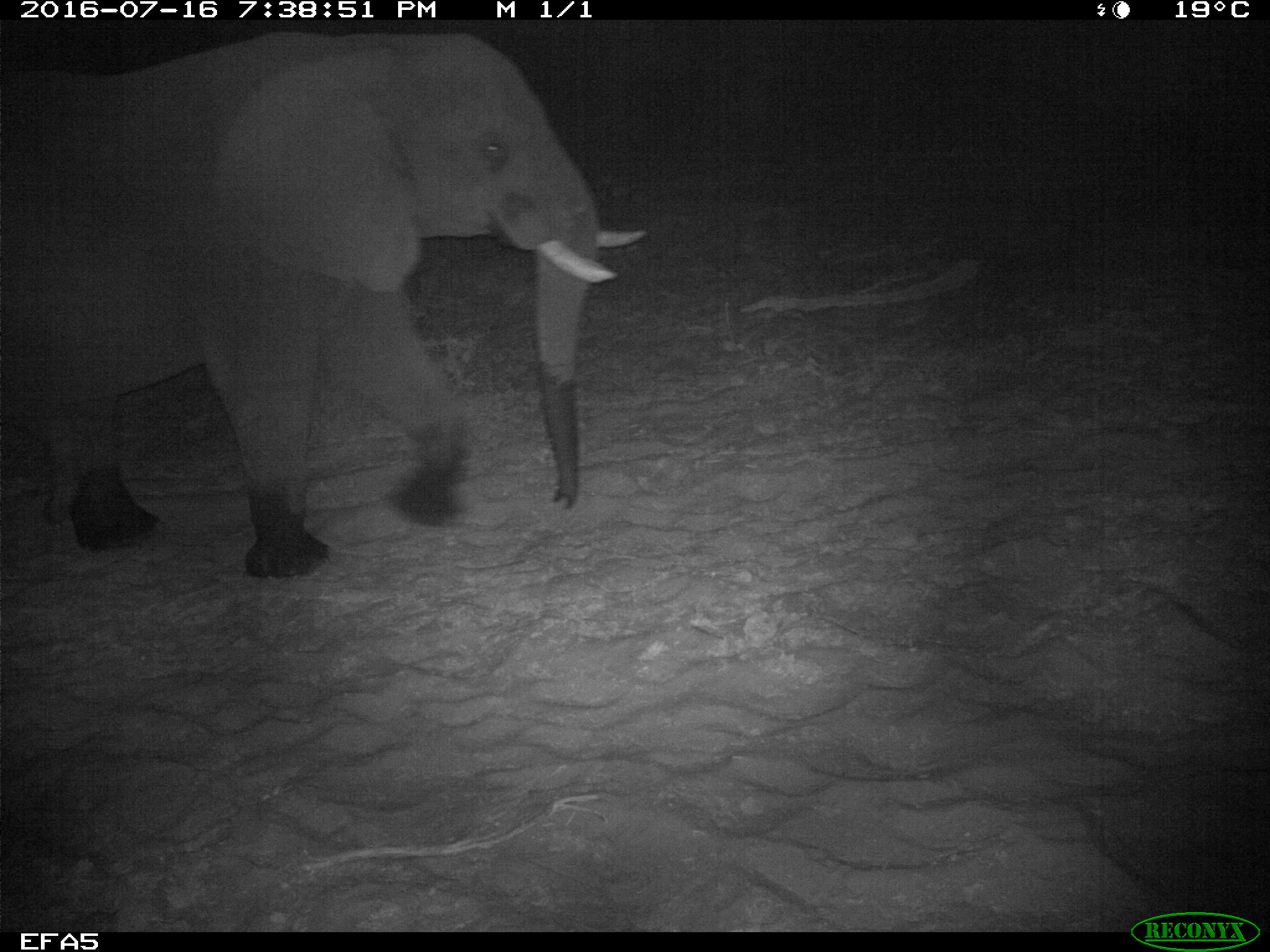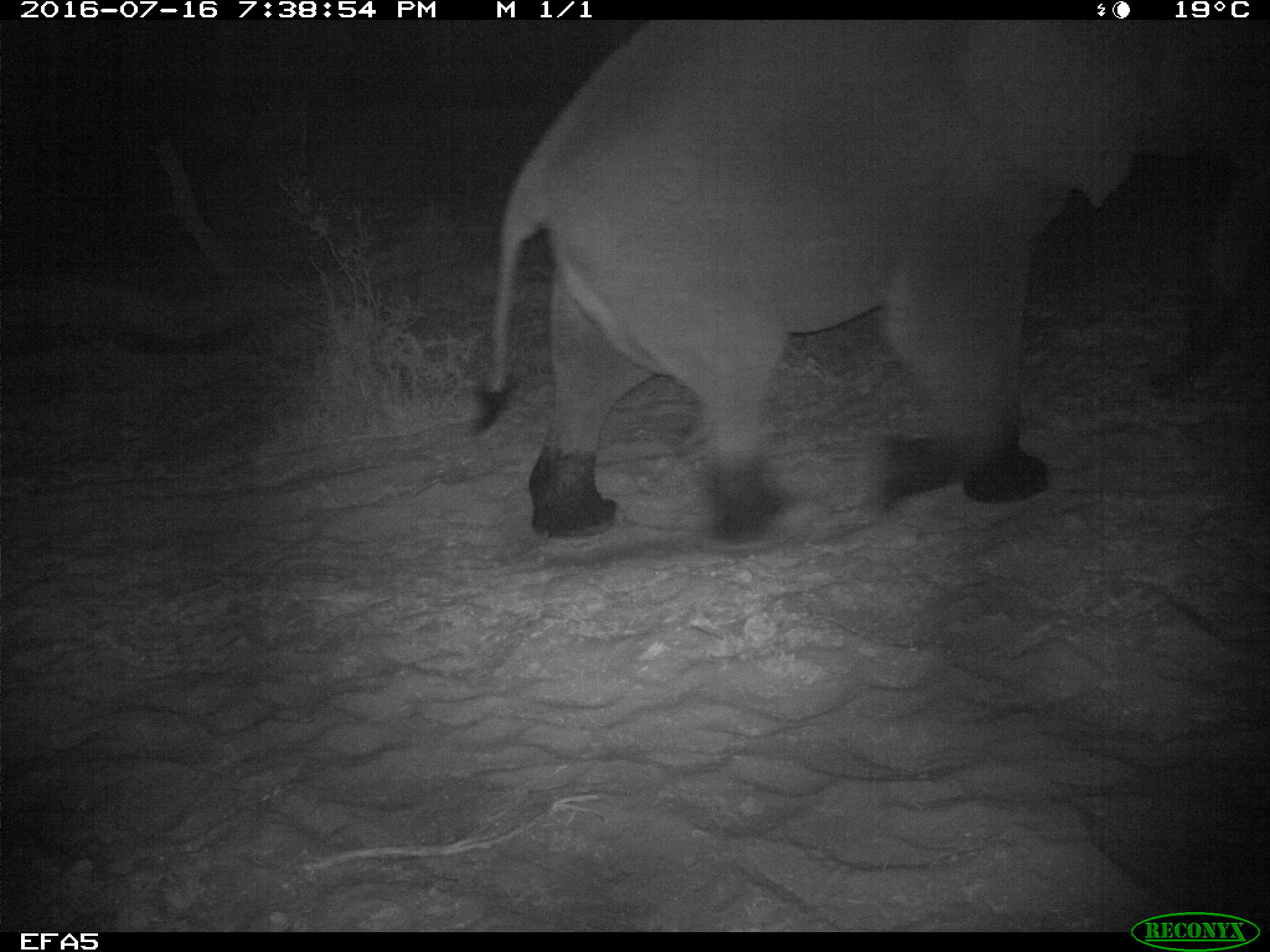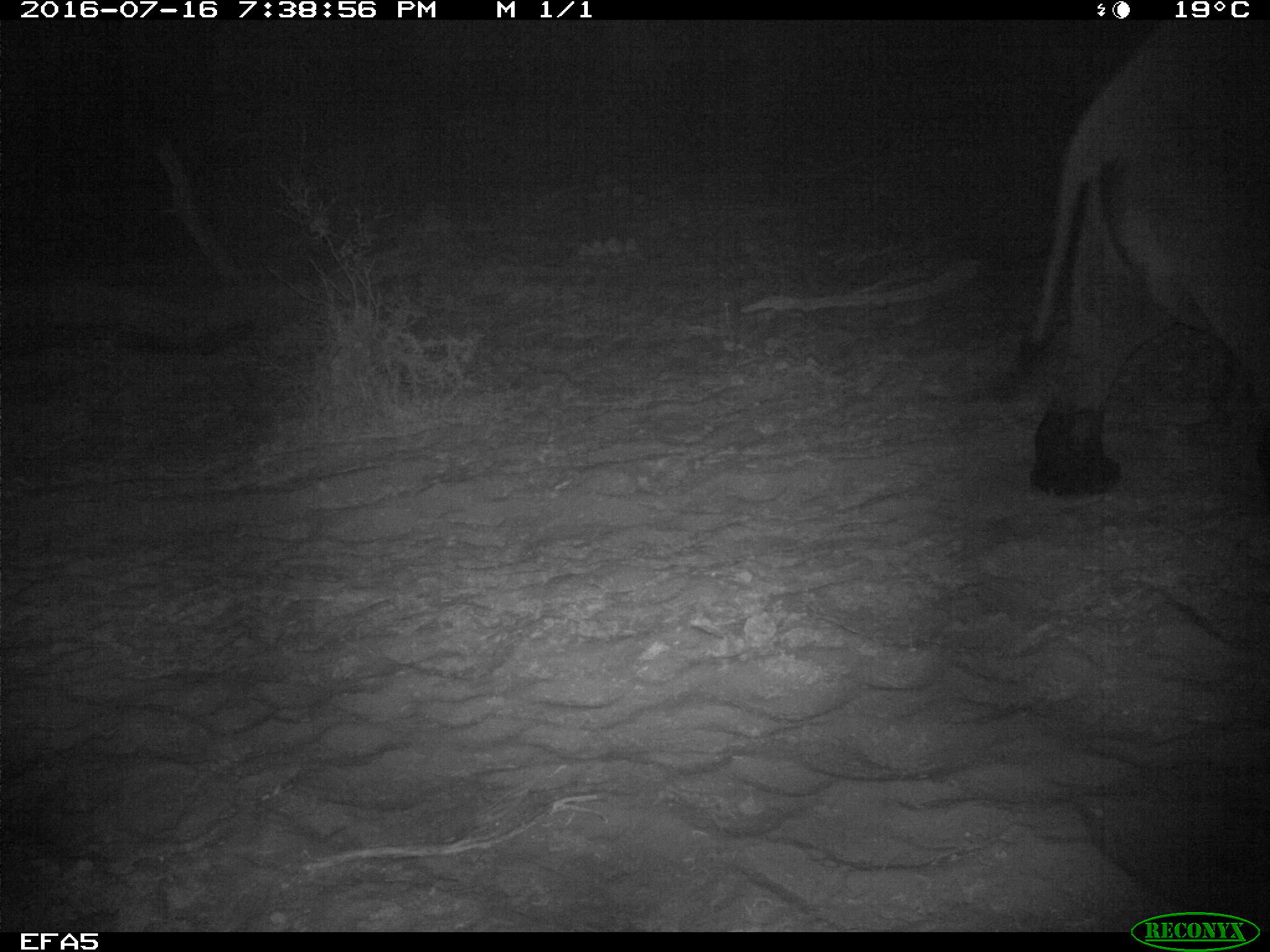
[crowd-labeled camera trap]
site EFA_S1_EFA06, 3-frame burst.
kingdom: Animalia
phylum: Chordata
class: Mammalia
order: Proboscidea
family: Elephantidae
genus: Loxodonta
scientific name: Loxodonta africana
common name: african bush elephant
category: elephant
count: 1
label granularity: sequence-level